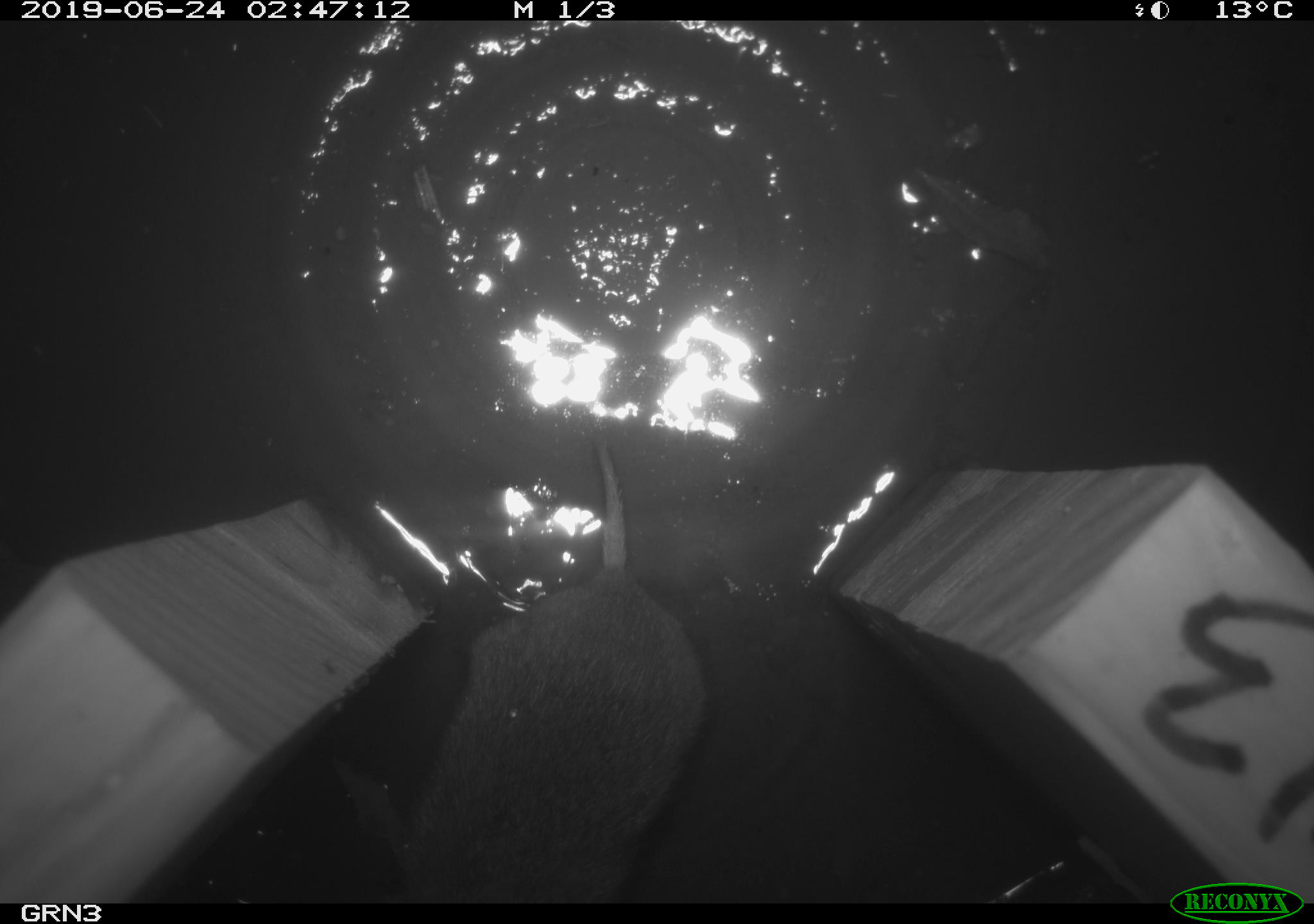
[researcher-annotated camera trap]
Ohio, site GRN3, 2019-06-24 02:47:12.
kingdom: Animalia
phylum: Chordata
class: Mammalia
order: Rodentia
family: Cricetidae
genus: Microtus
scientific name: Microtus pennsylvanicus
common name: meadow vole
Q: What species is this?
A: Meadow vole (Microtus pennsylvanicus).